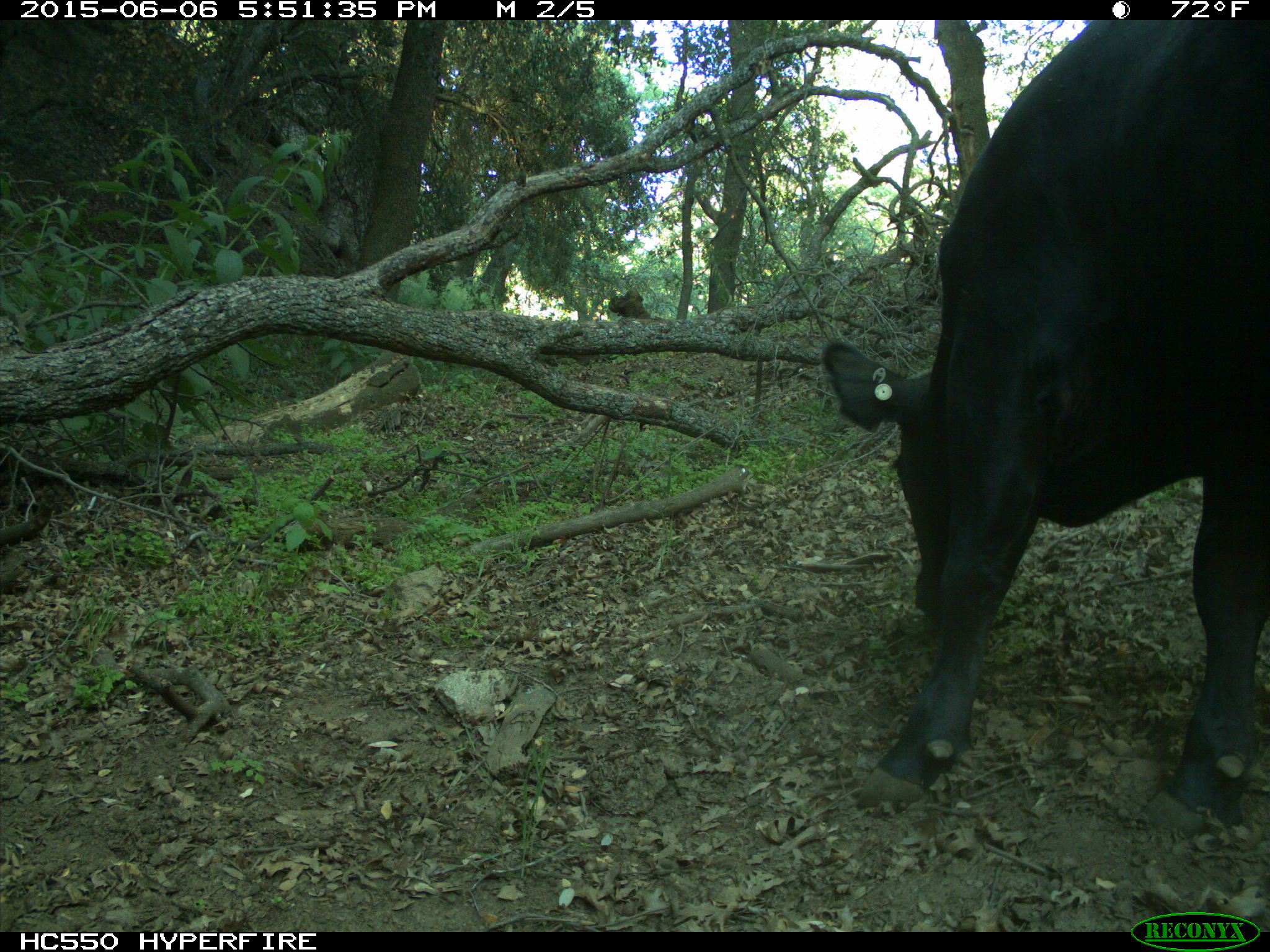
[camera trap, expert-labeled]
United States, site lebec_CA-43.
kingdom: Animalia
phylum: Chordata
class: Mammalia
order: Artiodactyla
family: Bovidae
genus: Bos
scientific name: Bos taurus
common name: domestic cow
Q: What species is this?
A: Bos taurus (domestic cow).